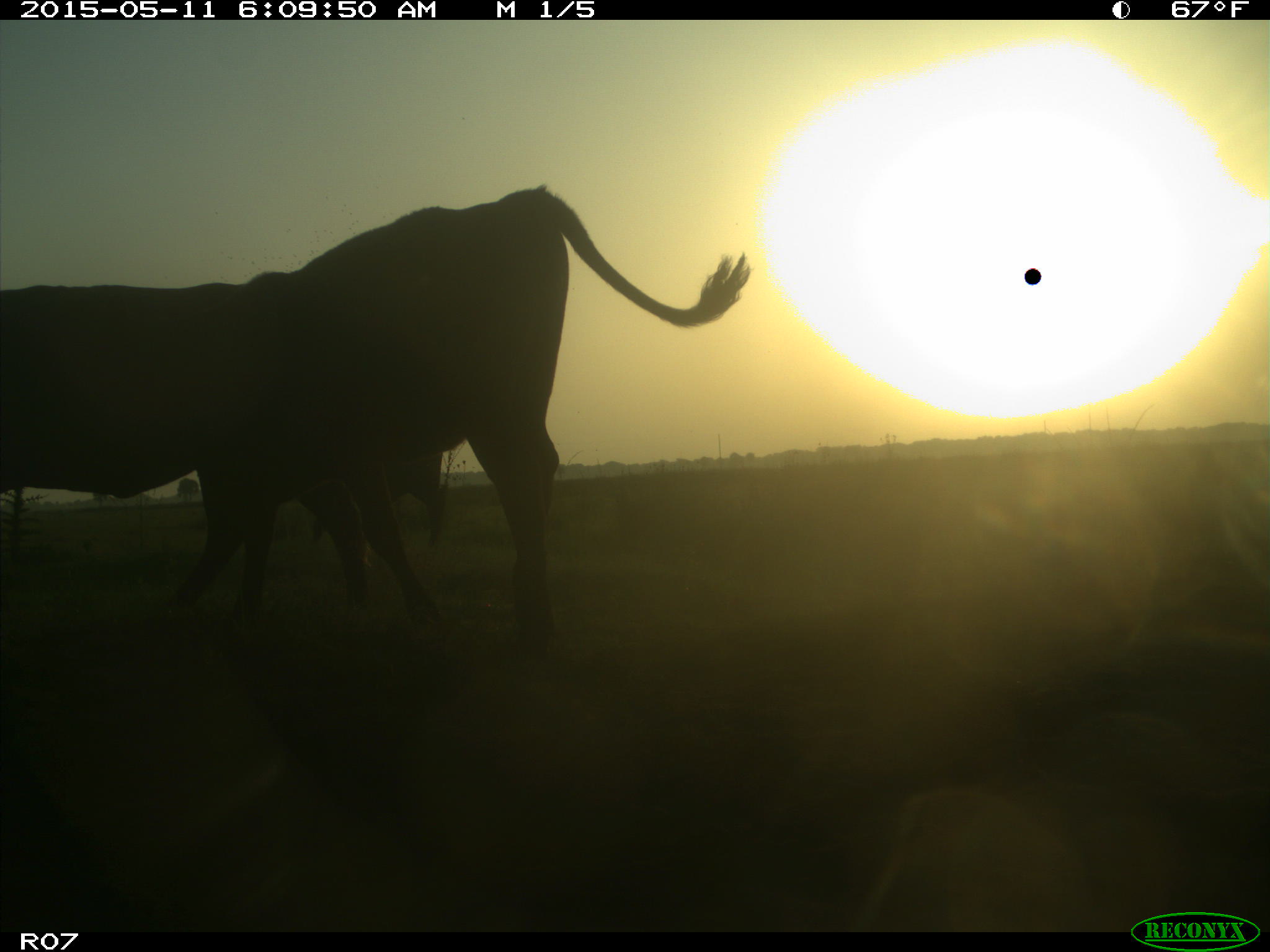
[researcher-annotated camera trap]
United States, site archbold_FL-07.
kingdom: Animalia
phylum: Chordata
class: Mammalia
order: Artiodactyla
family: Bovidae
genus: Bos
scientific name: Bos taurus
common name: domestic cow